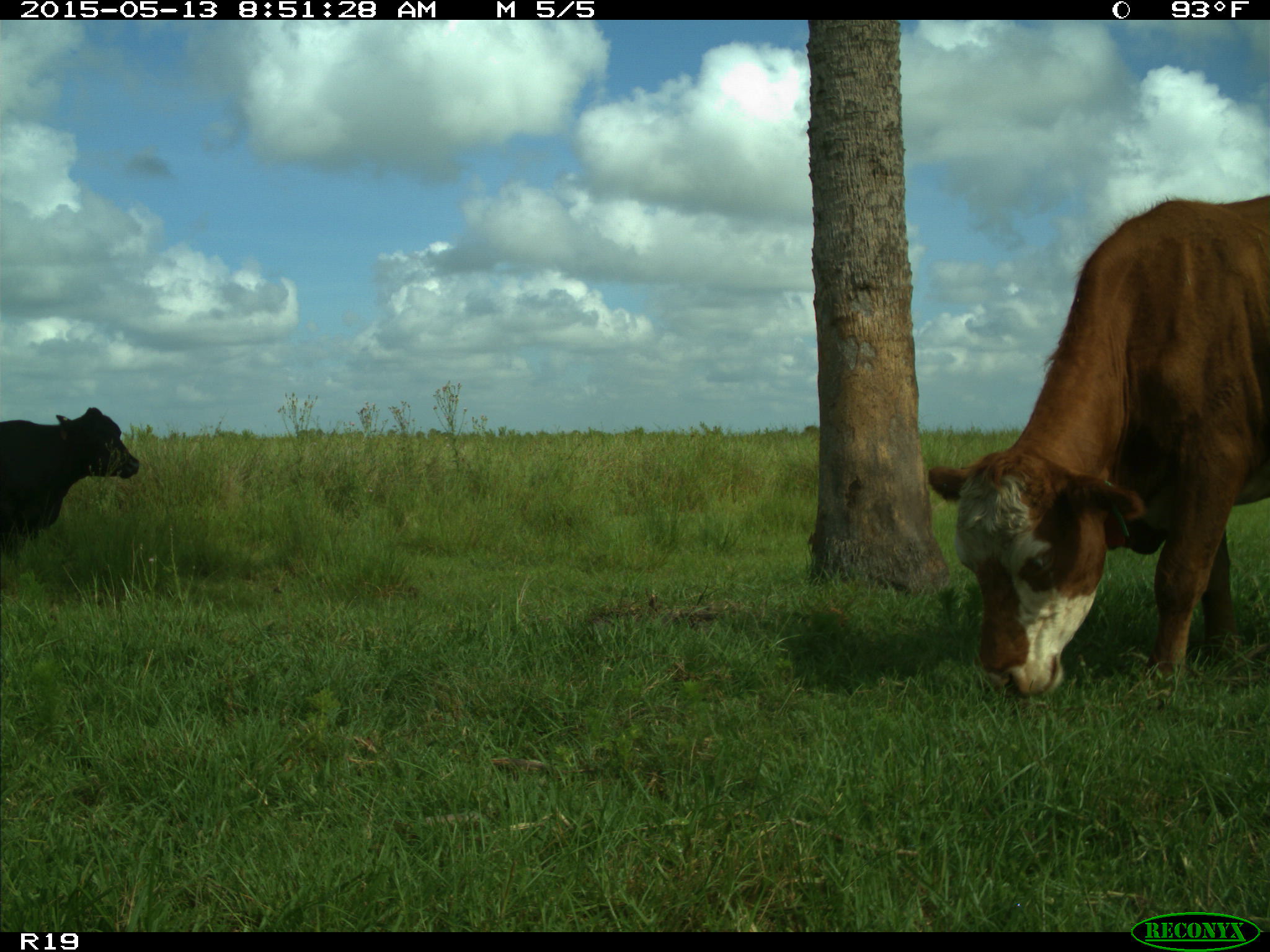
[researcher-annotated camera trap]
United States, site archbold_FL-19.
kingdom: Animalia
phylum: Chordata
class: Mammalia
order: Artiodactyla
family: Bovidae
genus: Bos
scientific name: Bos taurus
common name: domestic cow